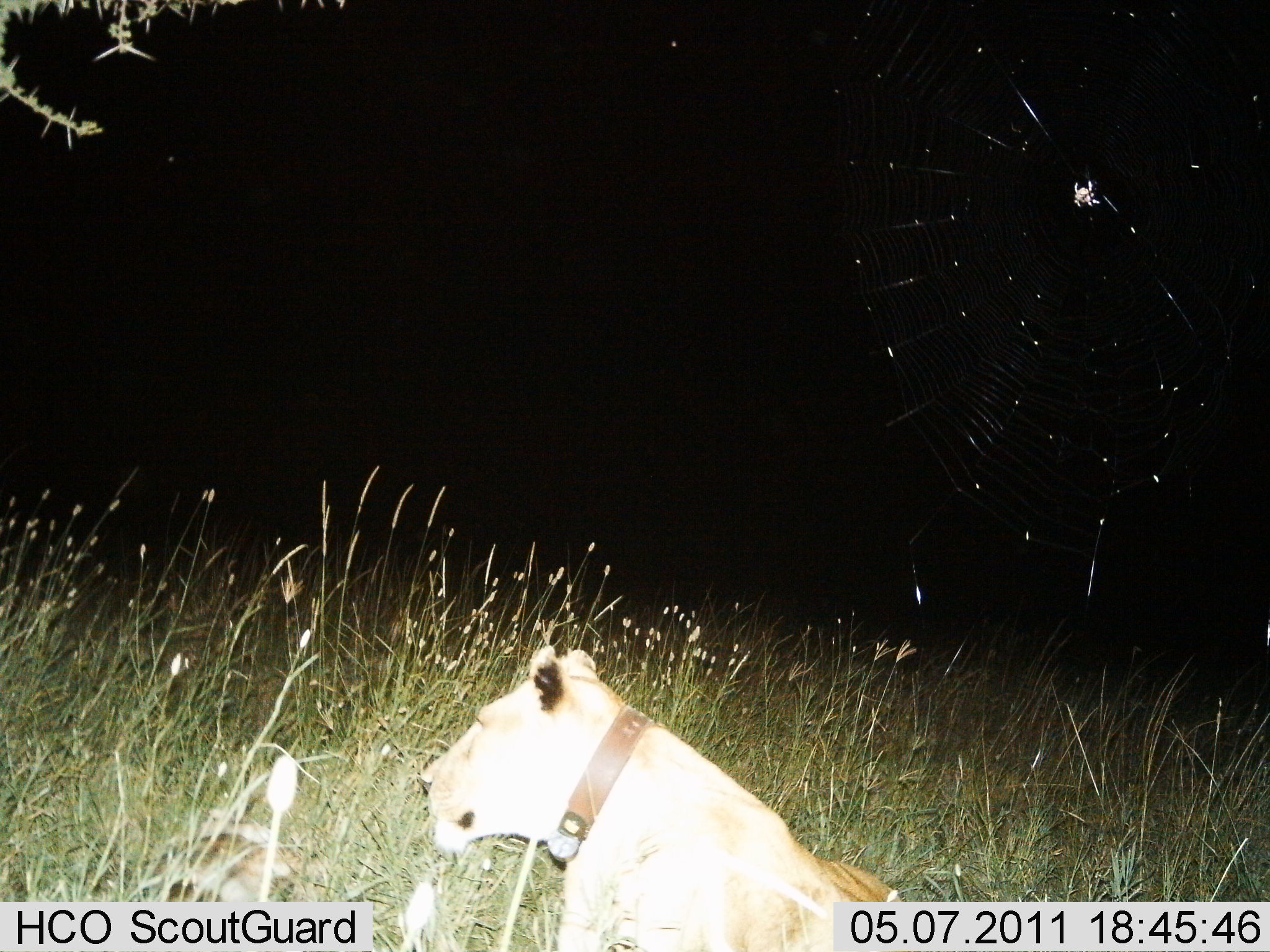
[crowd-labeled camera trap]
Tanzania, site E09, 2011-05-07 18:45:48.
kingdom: Animalia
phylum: Chordata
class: Mammalia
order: Carnivora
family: Felidae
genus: Panthera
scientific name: Panthera leo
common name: lion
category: lionfemale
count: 1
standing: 8%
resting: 92%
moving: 0%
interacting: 0%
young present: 0%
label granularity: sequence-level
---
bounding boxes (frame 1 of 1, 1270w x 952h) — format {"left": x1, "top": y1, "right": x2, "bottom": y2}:
animal: {"left": 414, "top": 642, "right": 923, "bottom": 952}